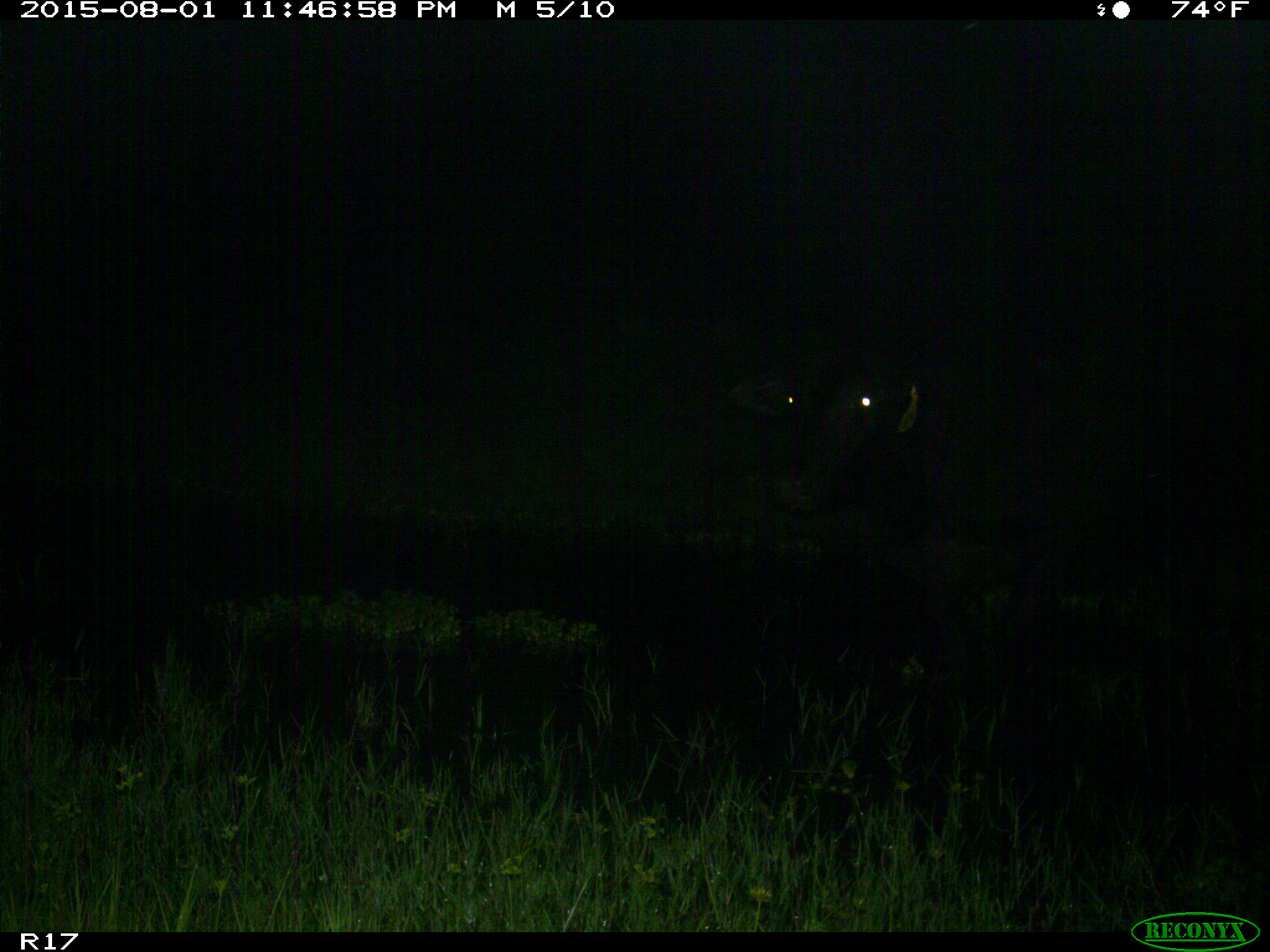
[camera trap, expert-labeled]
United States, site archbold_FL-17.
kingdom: Animalia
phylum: Chordata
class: Mammalia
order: Artiodactyla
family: Bovidae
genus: Bos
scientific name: Bos taurus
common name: domestic cow